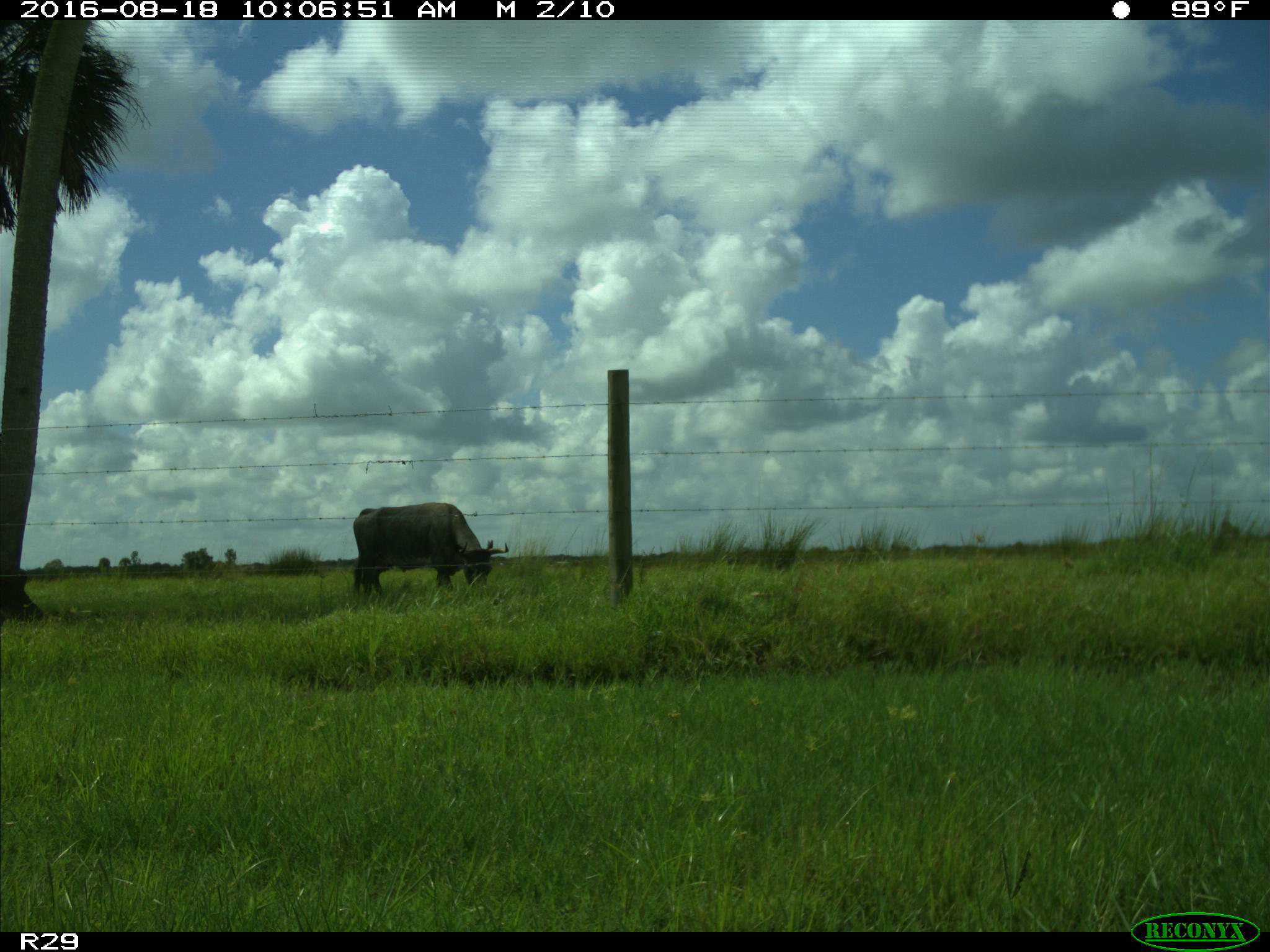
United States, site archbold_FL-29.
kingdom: Animalia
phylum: Chordata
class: Mammalia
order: Artiodactyla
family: Bovidae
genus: Bos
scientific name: Bos taurus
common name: domestic cow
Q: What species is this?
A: Bos taurus (domestic cow).